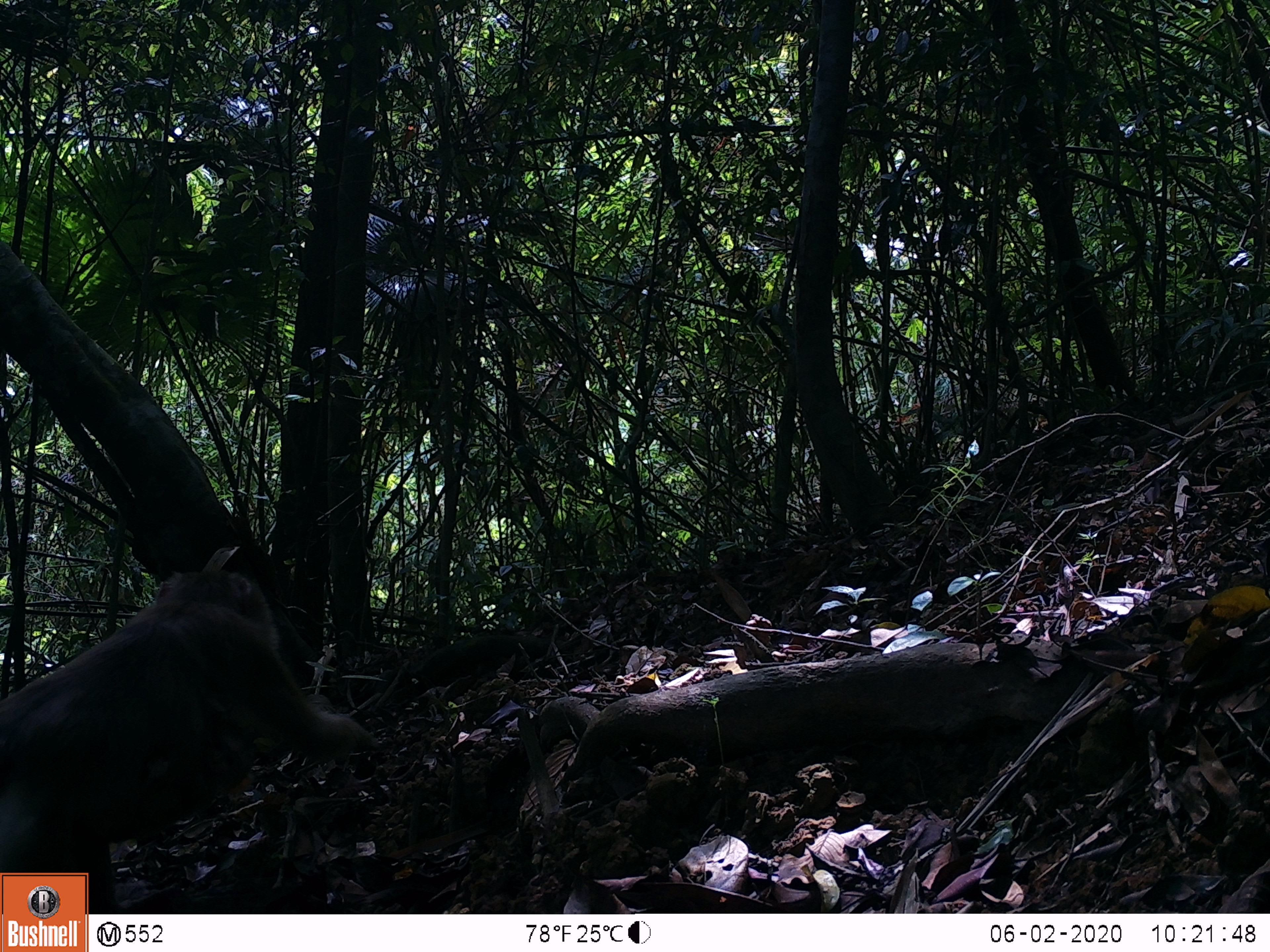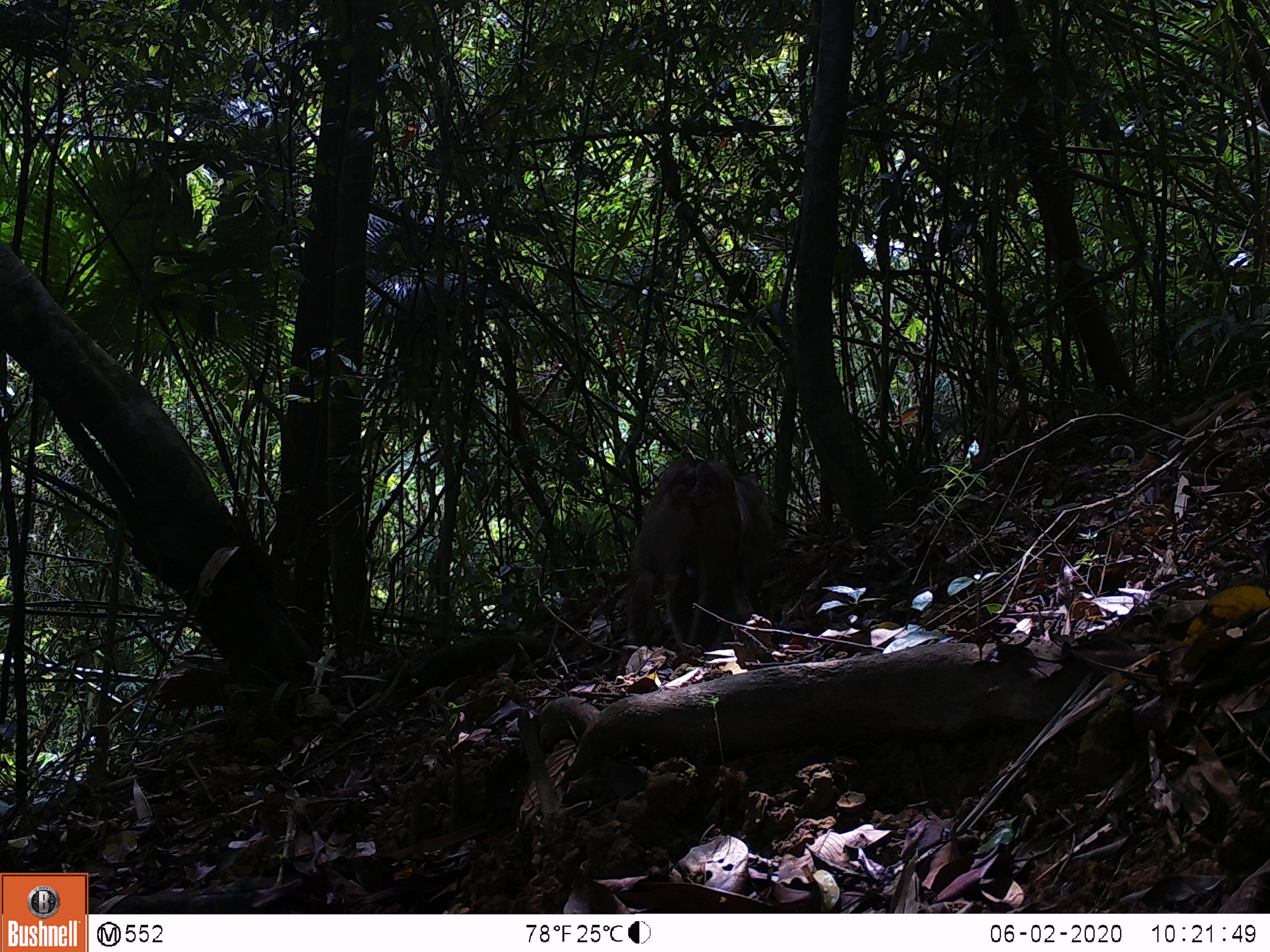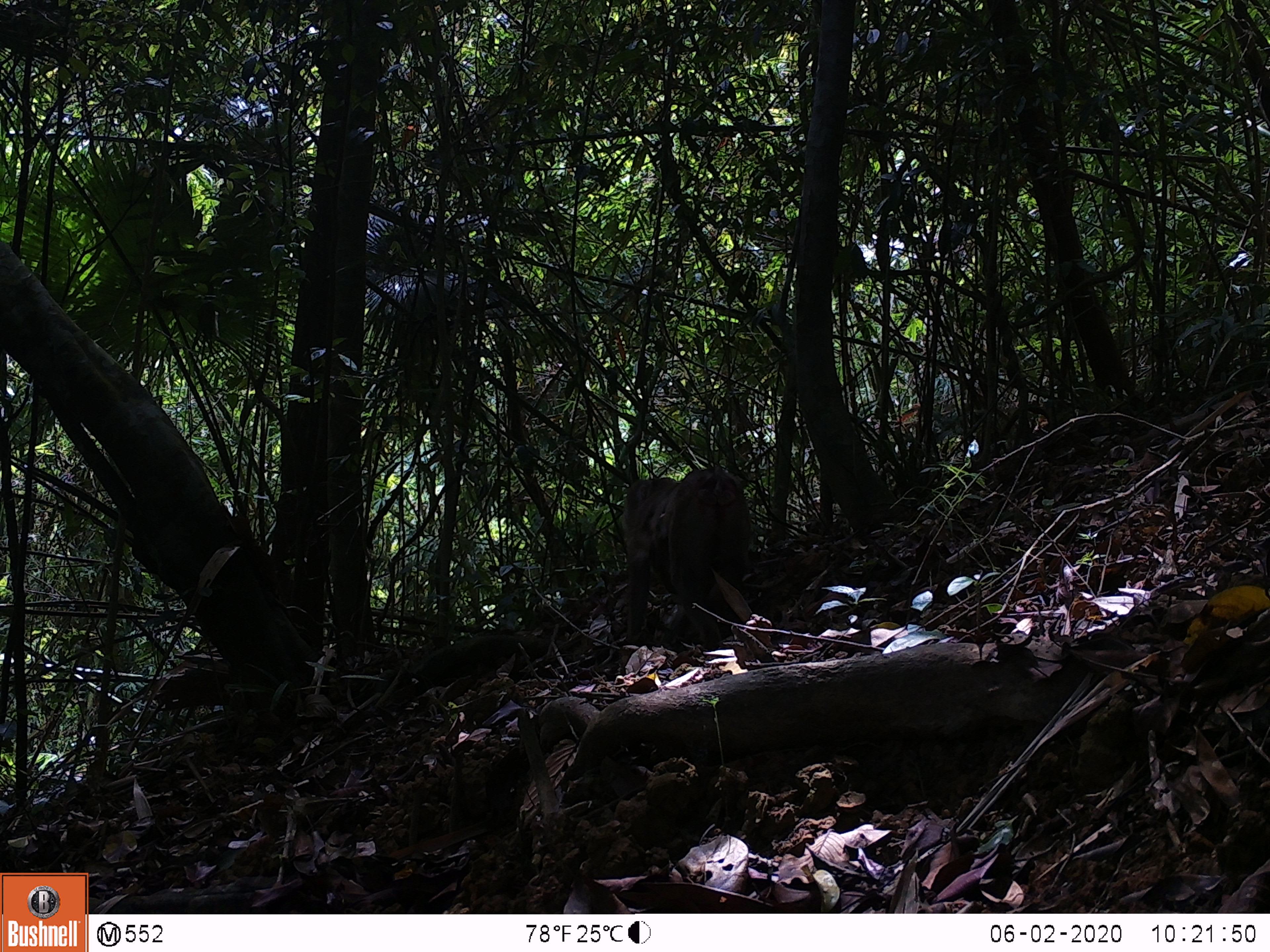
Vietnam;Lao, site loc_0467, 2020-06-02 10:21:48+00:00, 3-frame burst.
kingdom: Animalia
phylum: Chordata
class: Mammalia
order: Primates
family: Cercopithecidae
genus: Macaca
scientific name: Macaca nemestrina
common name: pig-tailed macaque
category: pig tailed macaque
Pig tailed macaque (pig-tailed macaque) (Macaca nemestrina). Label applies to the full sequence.